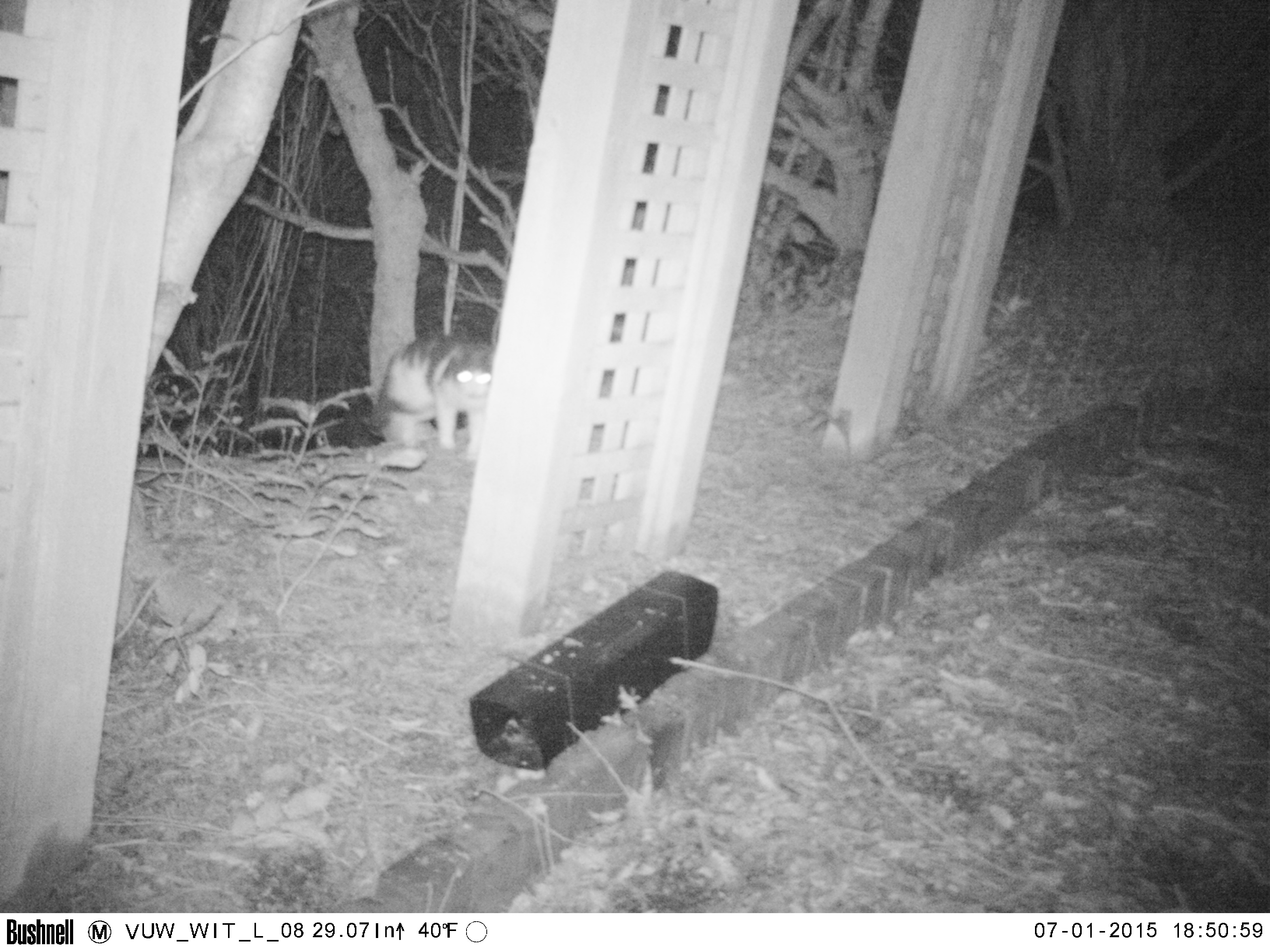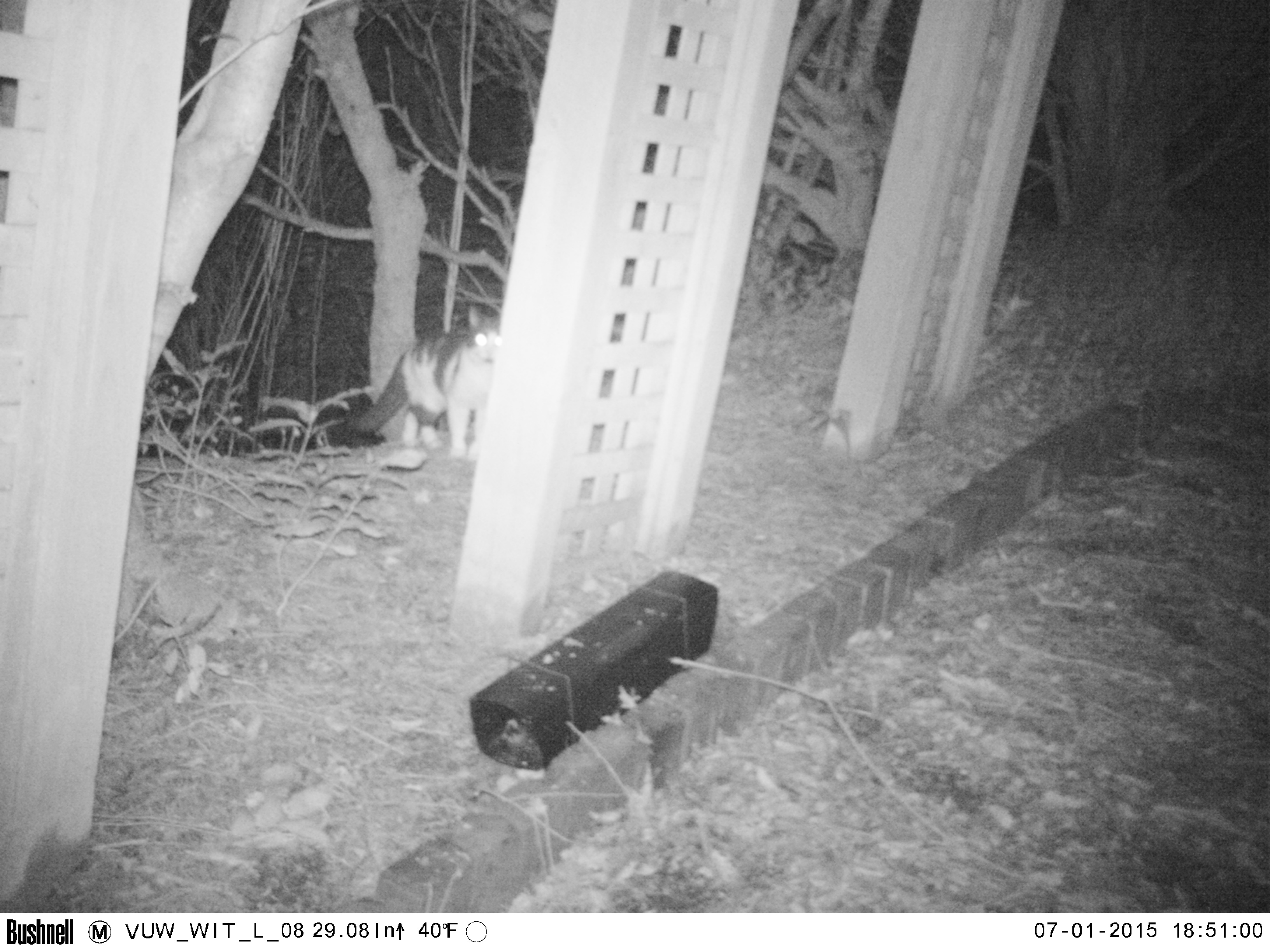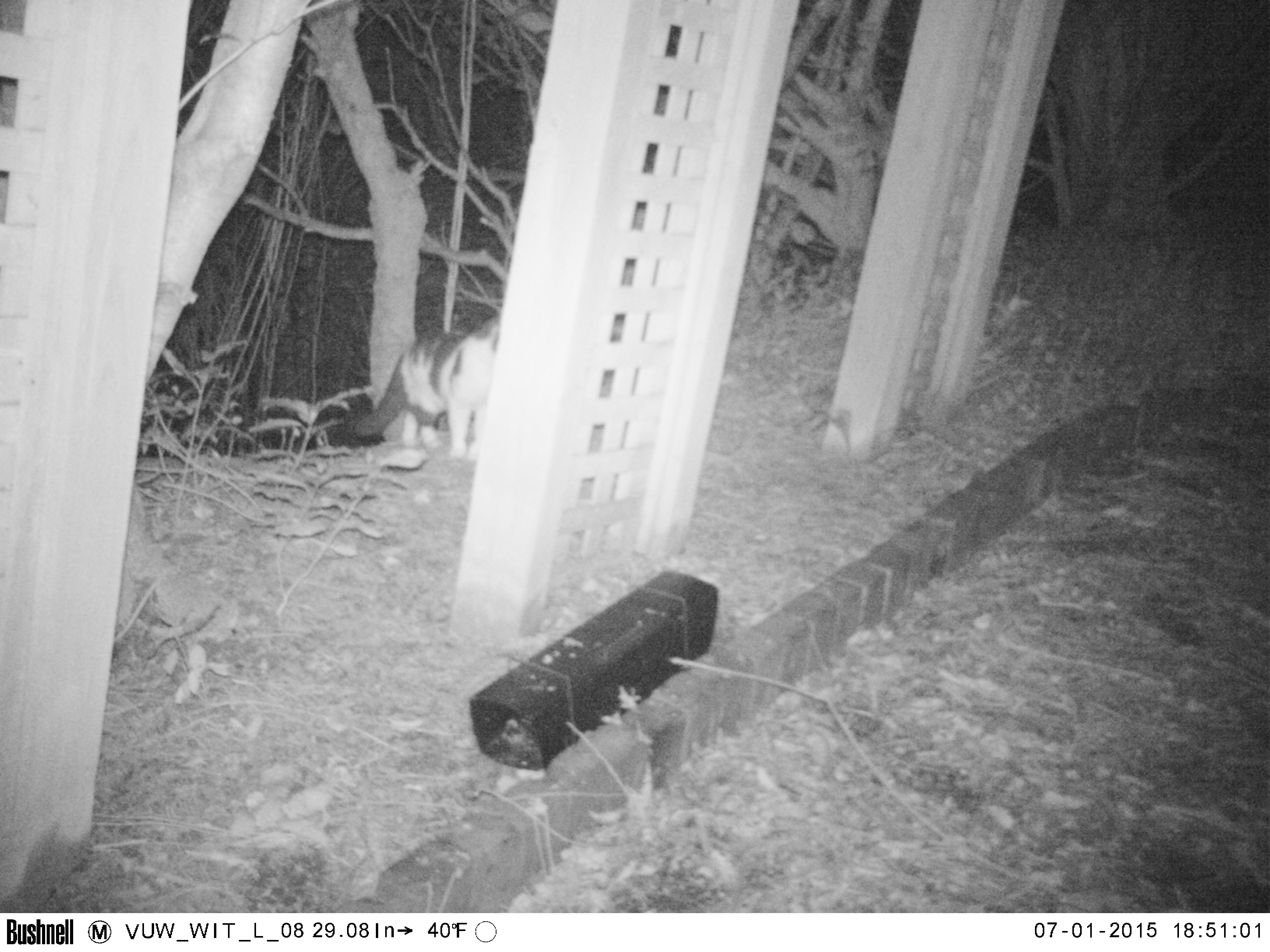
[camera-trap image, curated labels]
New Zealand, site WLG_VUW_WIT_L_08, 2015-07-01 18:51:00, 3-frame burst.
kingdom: Animalia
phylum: Chordata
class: Mammalia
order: Carnivora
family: Felidae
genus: Felis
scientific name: Felis catus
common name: domestic cat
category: cat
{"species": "cat (domestic cat) (Felis catus)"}